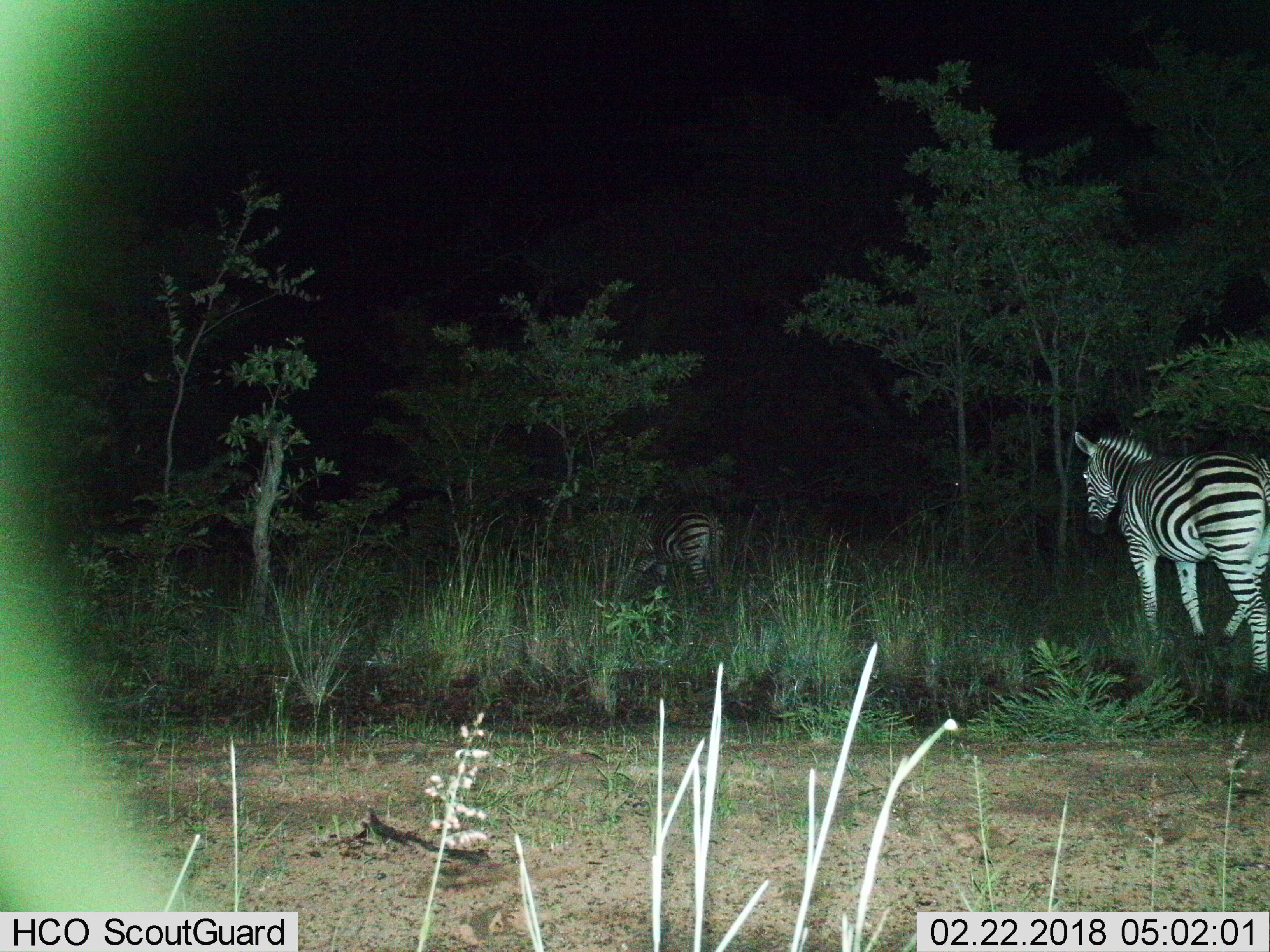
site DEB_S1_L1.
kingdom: Animalia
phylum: Chordata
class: Mammalia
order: Perissodactyla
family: Equidae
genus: Equus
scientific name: Equus quagga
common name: plains zebra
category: zebraplains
Zebraplains (plains zebra) (Equus quagga), count 2. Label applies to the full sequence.